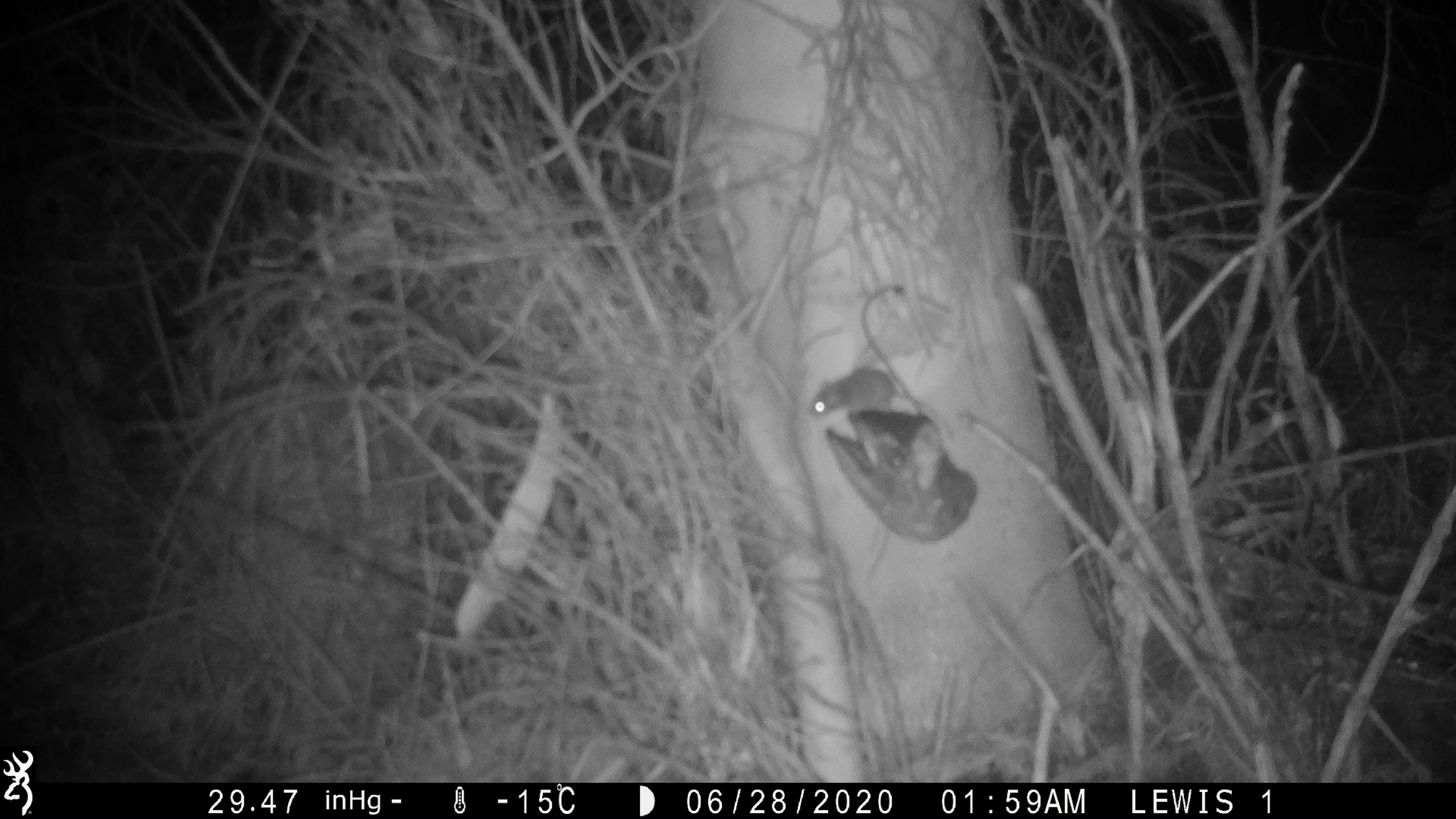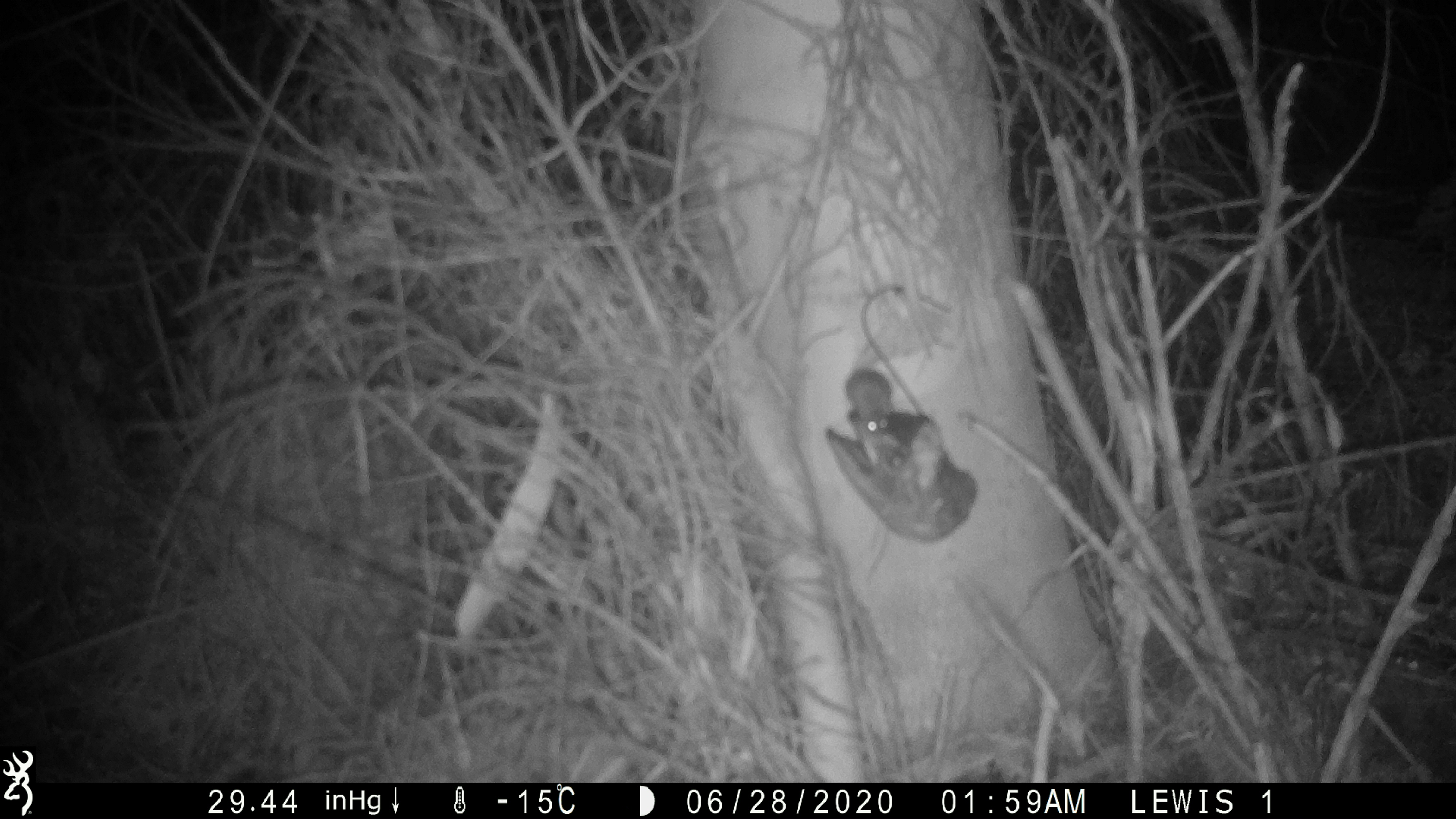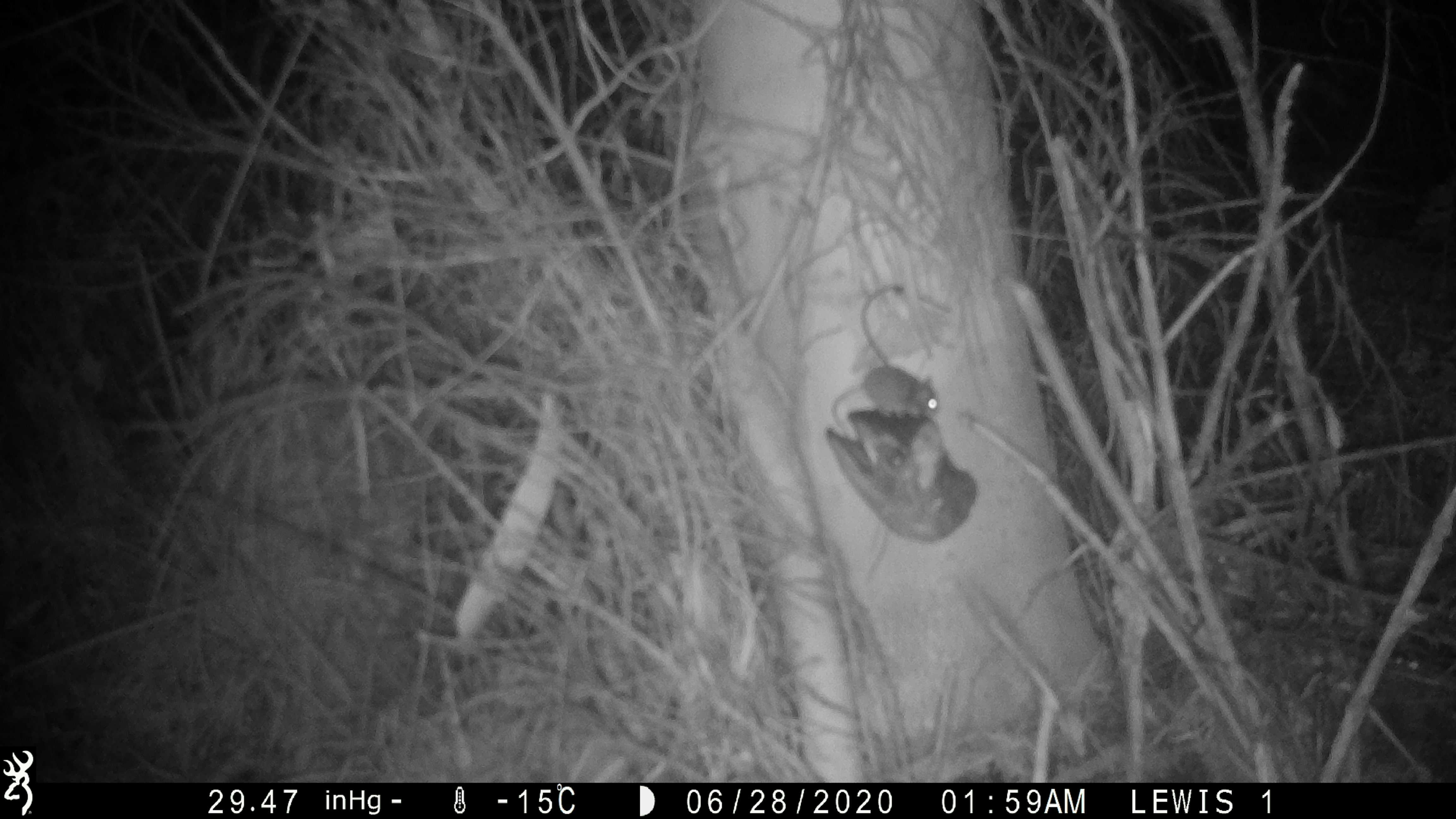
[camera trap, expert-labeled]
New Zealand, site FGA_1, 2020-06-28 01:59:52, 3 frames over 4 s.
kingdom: Animalia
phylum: Chordata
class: Mammalia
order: Rodentia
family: Muridae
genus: Mus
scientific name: Mus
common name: mouse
Mouse (Mus).